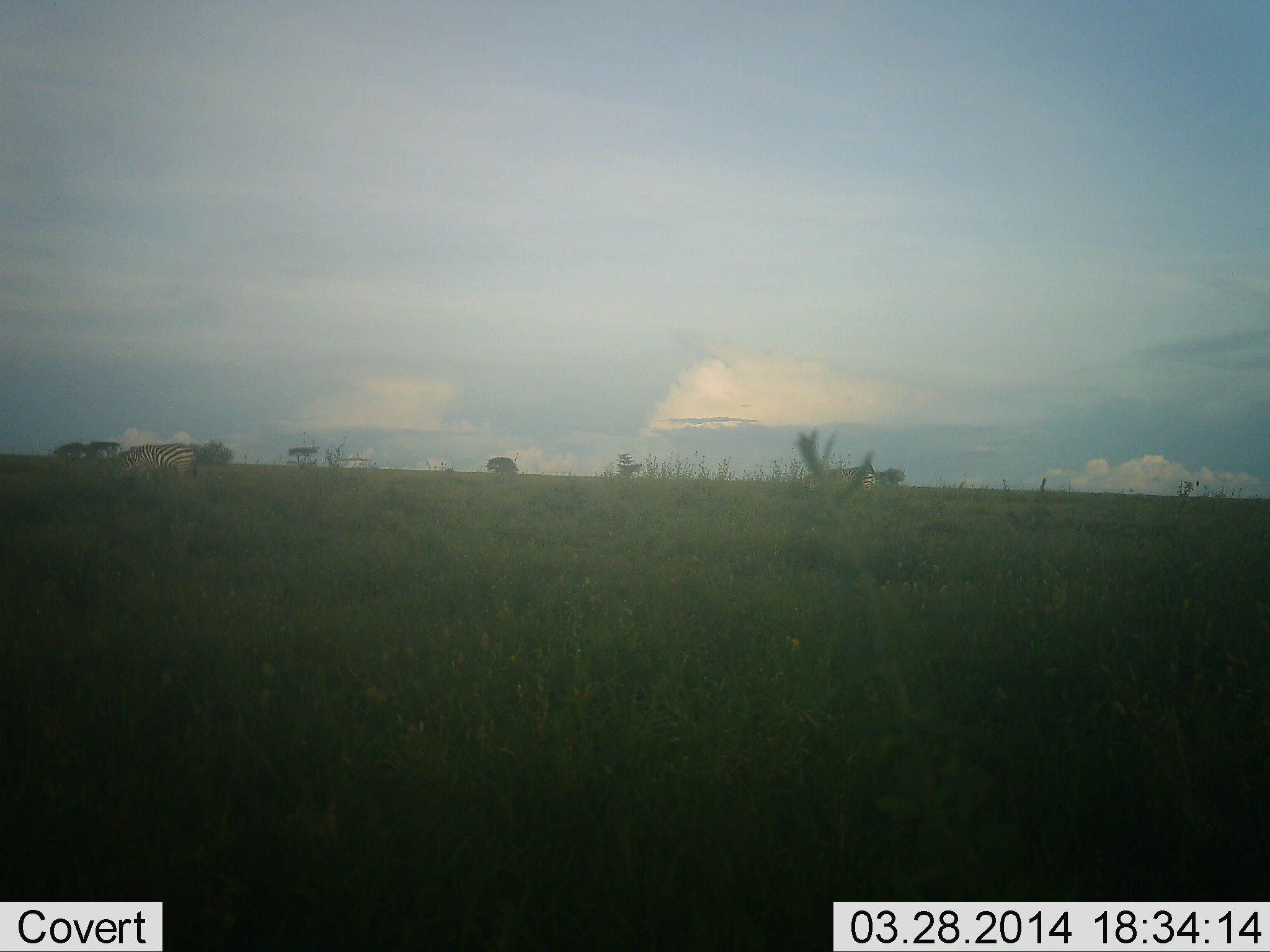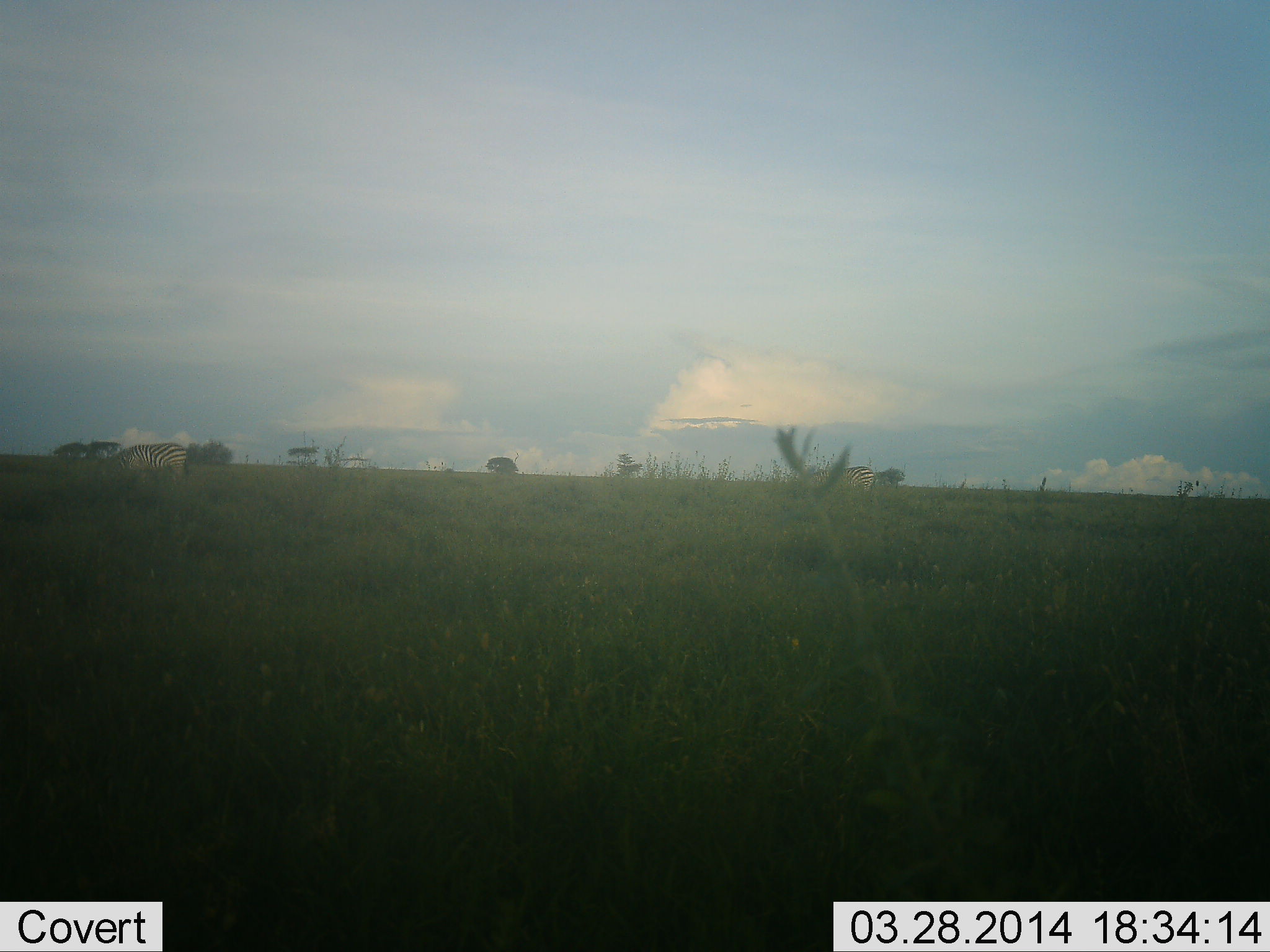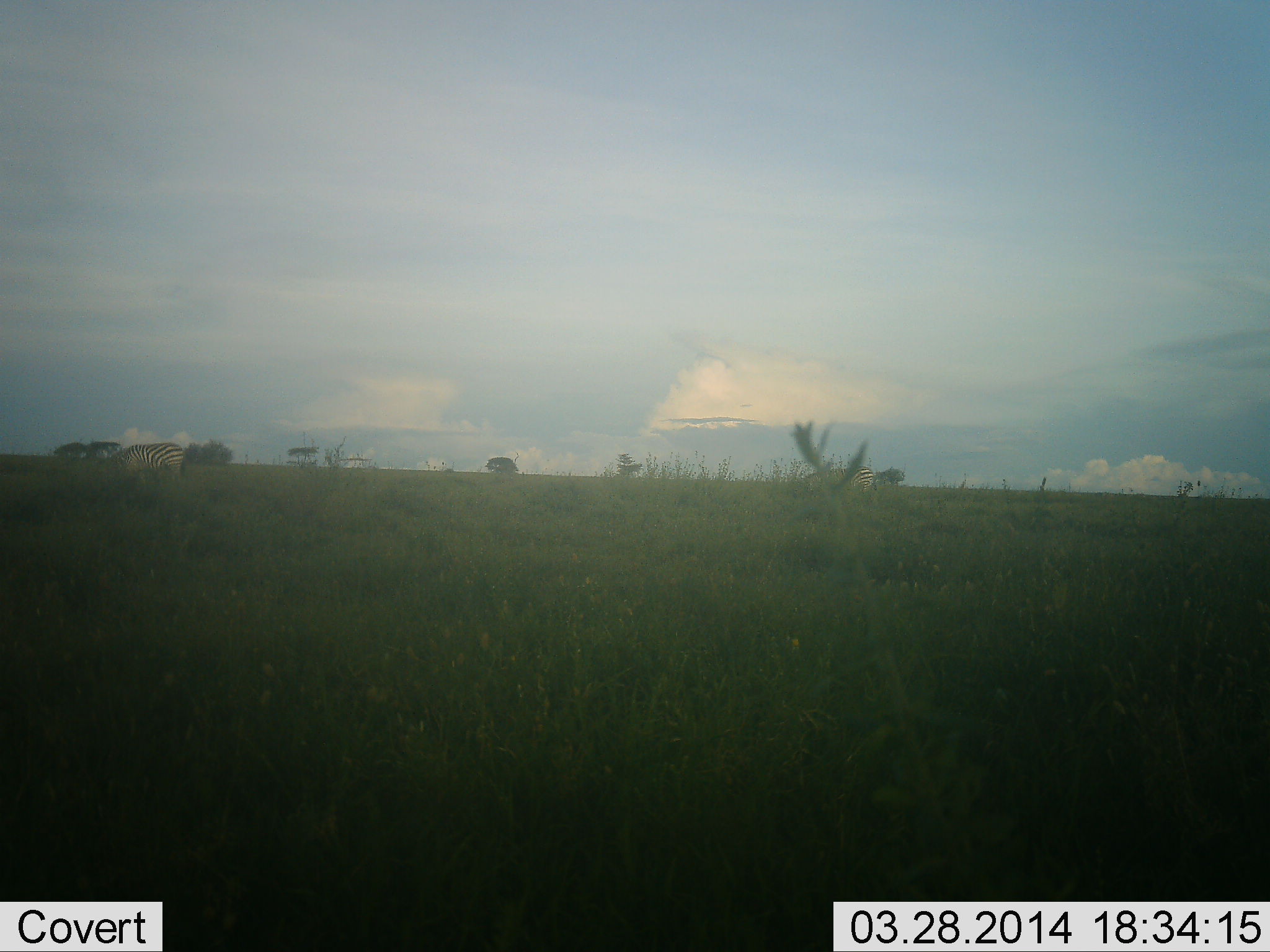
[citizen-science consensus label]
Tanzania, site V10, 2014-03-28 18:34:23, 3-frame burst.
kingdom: Animalia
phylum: Chordata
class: Mammalia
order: Perissodactyla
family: Equidae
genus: Equus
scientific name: Equus quagga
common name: plains zebra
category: zebra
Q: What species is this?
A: Zebra (plains zebra) (Equus quagga).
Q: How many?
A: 2.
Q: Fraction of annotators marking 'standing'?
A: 20%.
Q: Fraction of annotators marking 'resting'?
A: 0%.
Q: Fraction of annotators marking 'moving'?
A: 20%.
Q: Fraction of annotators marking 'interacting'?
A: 0%.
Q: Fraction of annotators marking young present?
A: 0%.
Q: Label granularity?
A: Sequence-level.